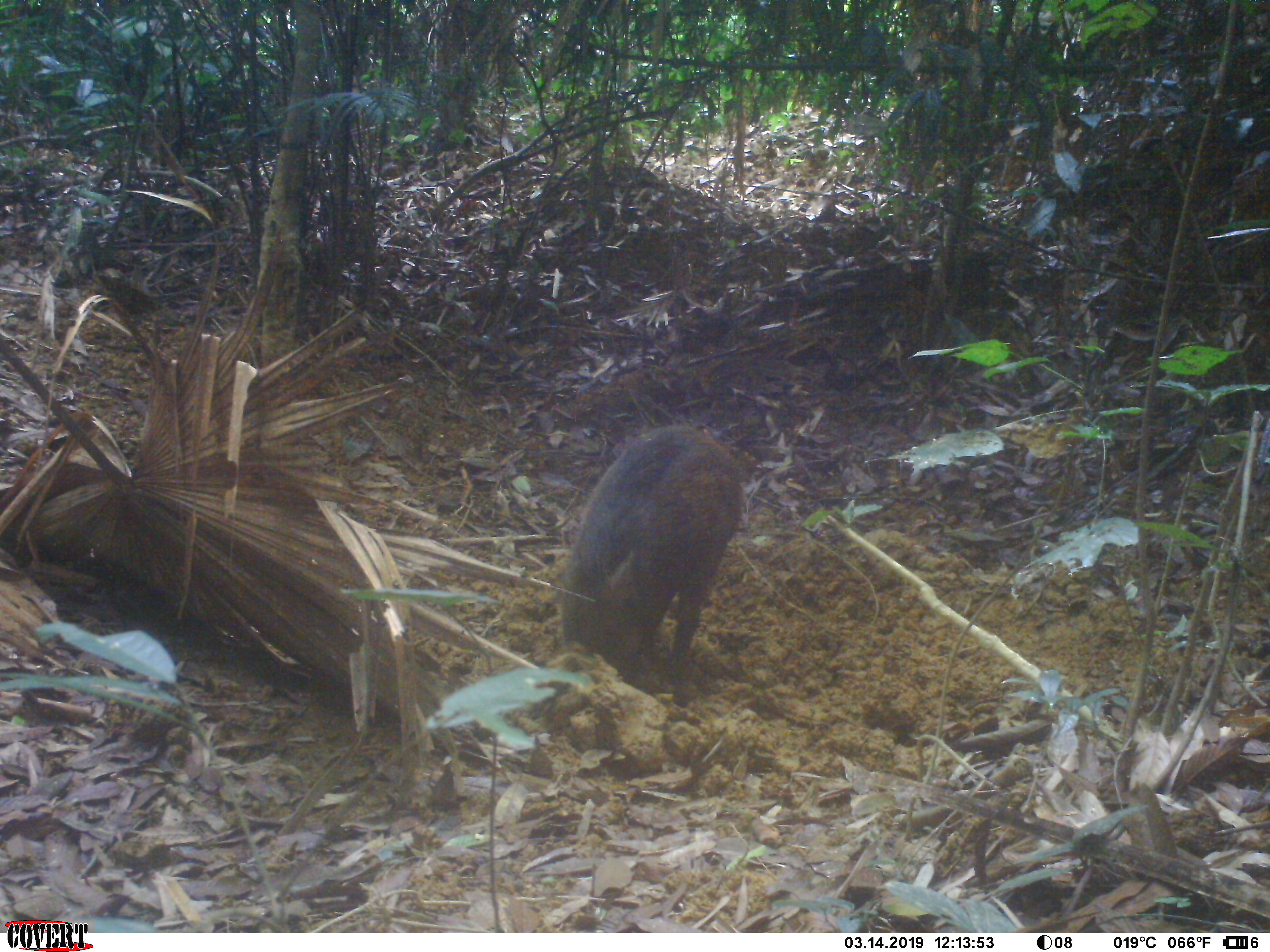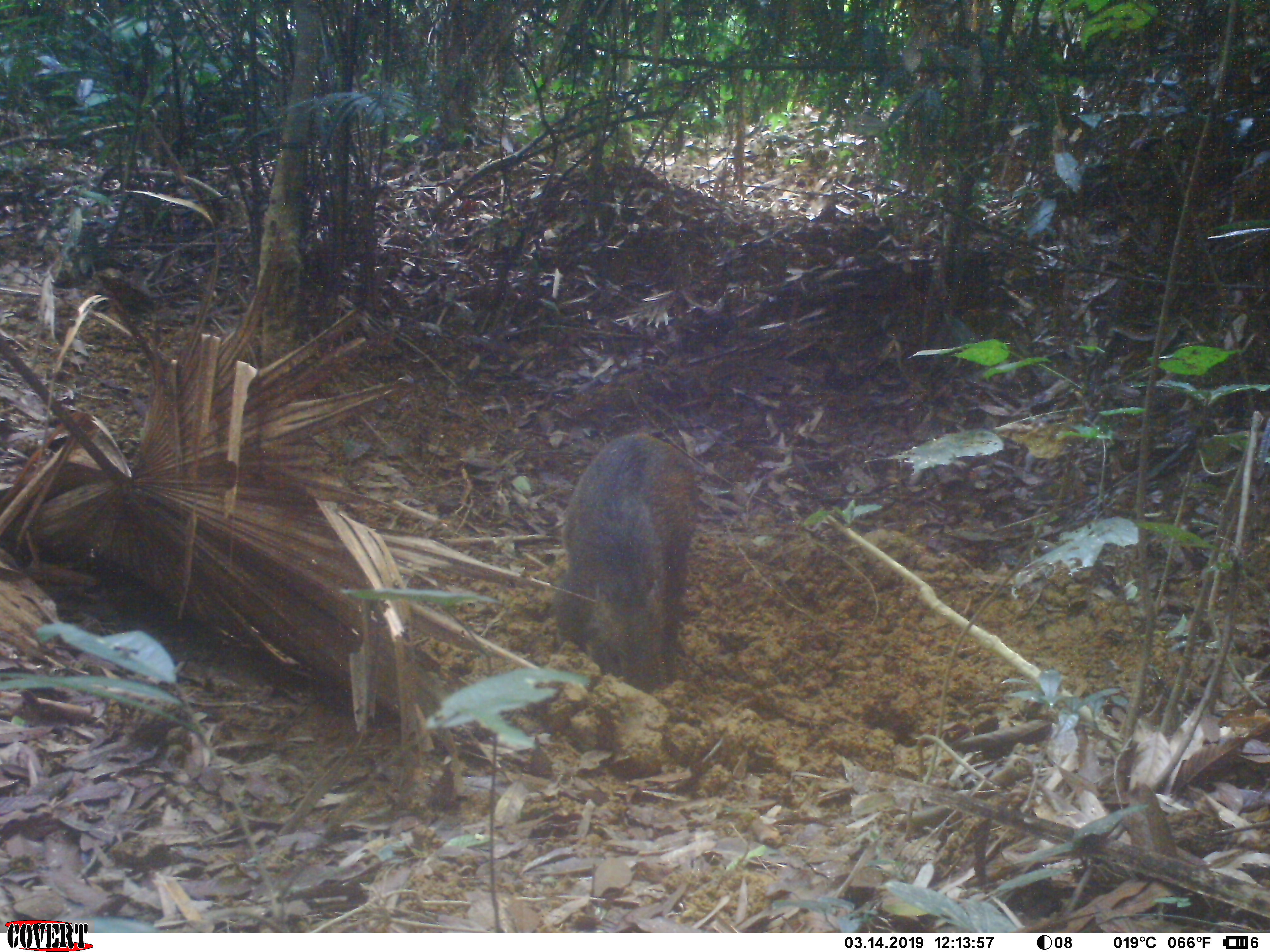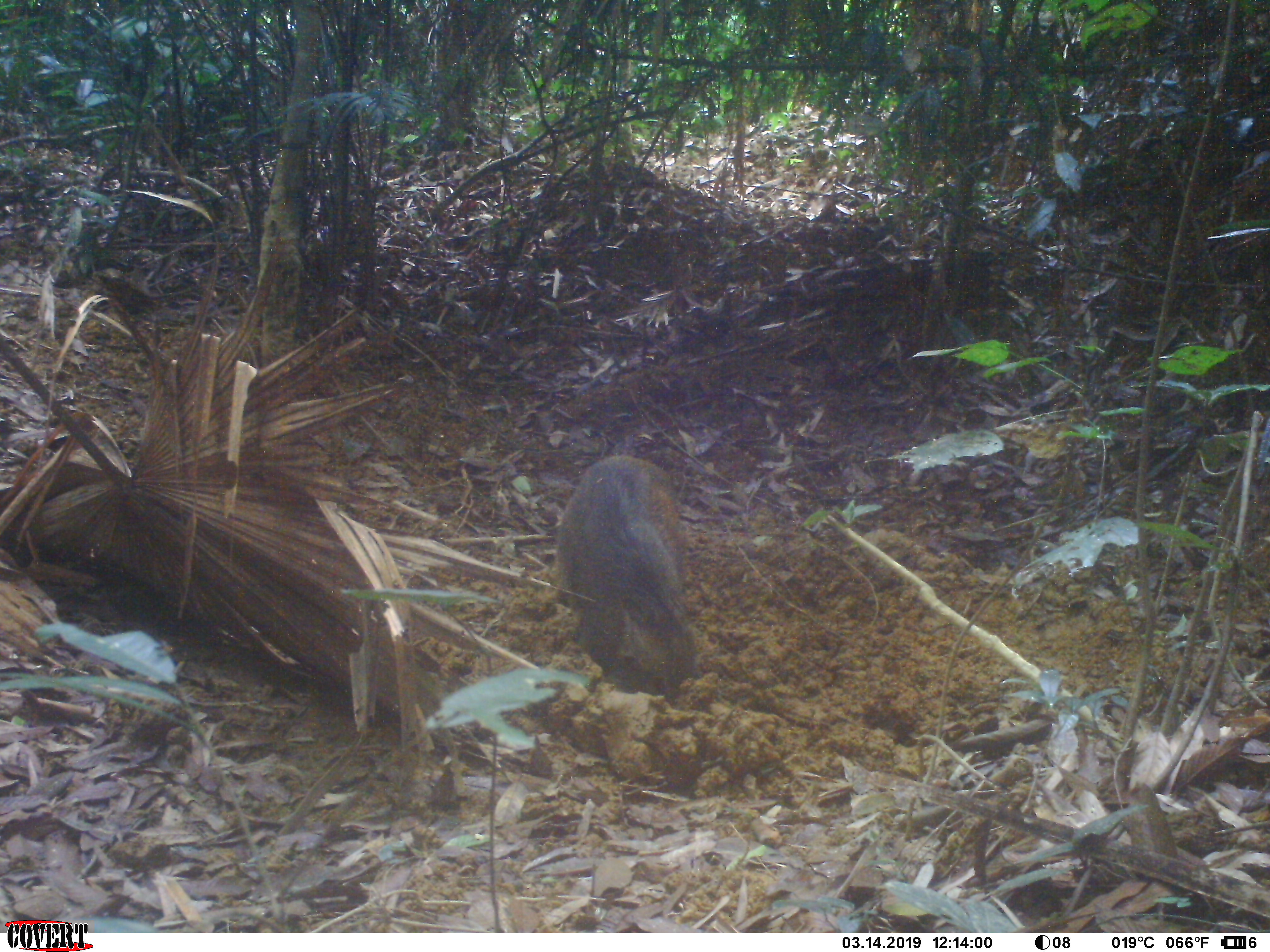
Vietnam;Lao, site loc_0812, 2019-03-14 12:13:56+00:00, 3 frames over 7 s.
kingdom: Animalia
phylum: Chordata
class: Mammalia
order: Artiodactyla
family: Suidae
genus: Sus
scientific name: Sus scrofa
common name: eurasian wild pig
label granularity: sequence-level